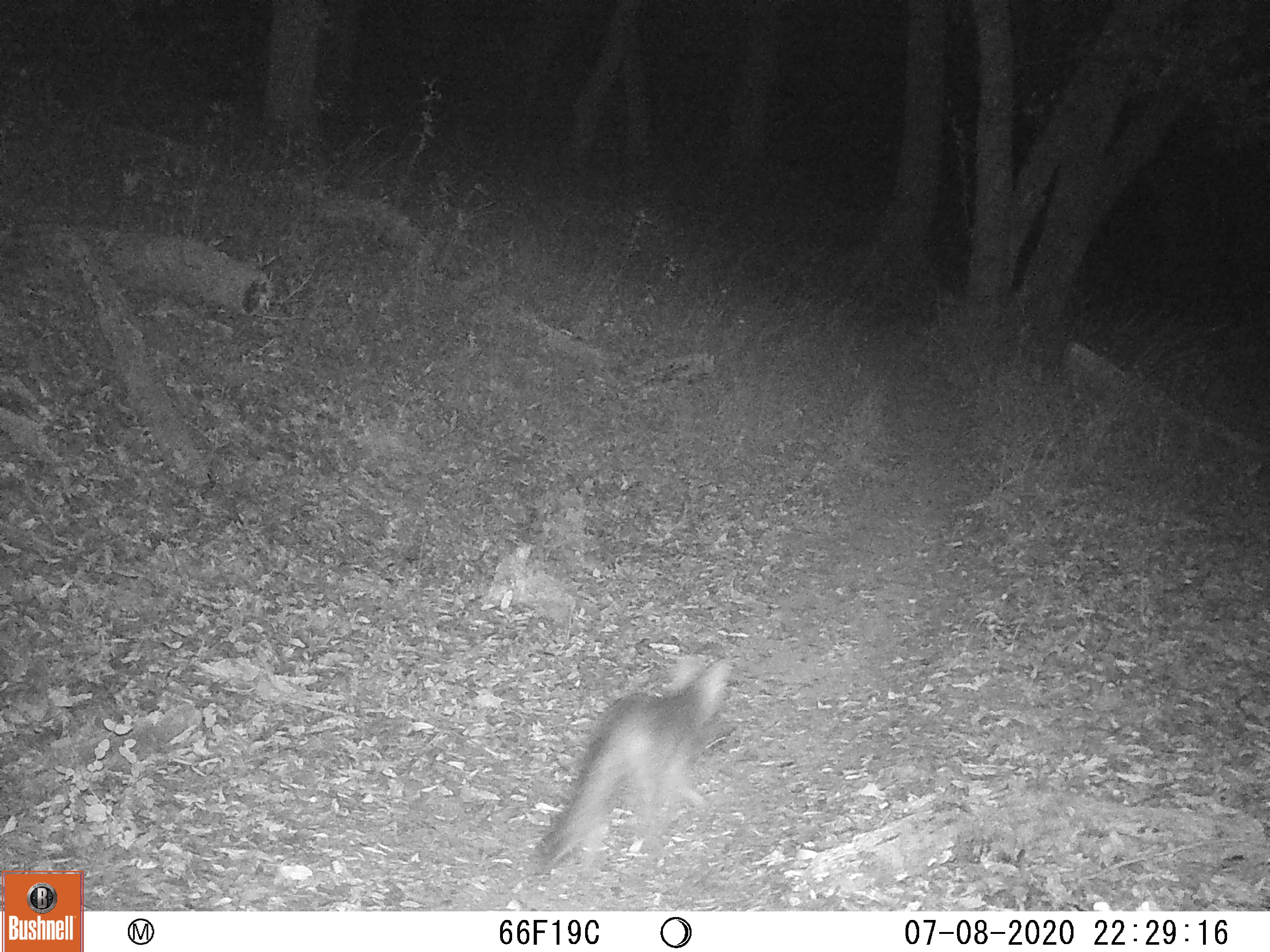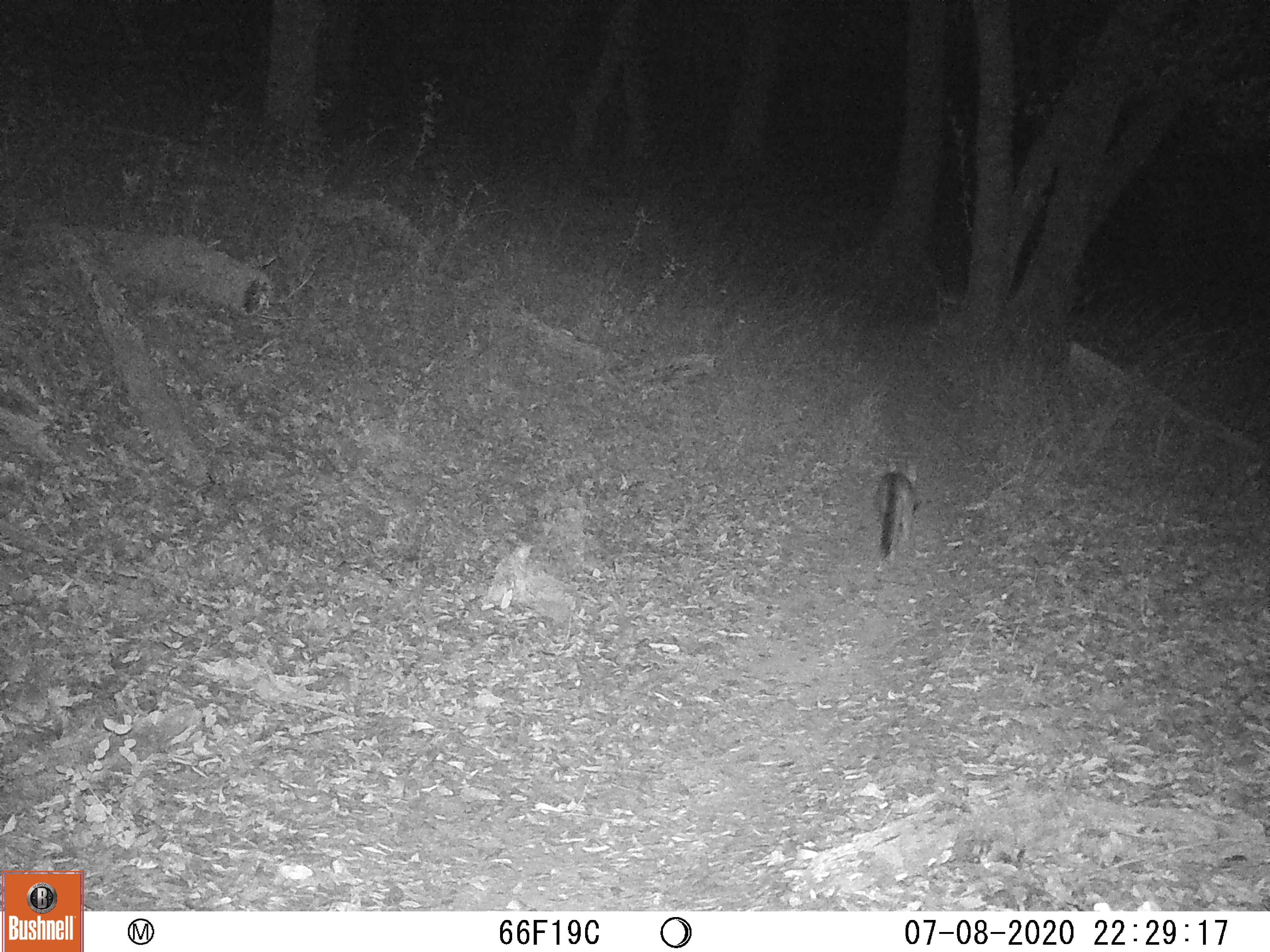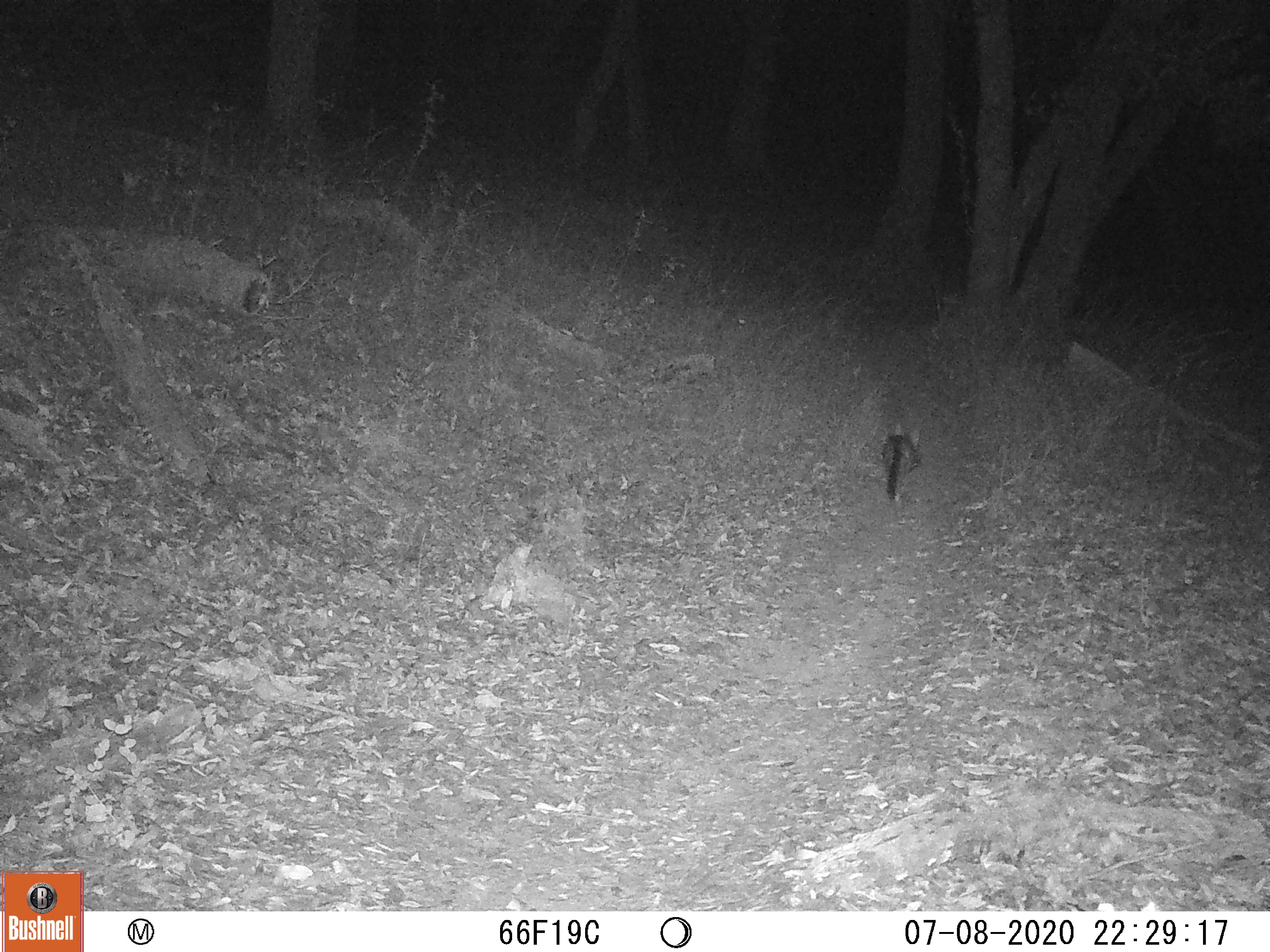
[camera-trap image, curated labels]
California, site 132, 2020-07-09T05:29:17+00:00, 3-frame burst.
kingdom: Animalia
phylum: Chordata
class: Mammalia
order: Carnivora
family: Canidae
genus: Urocyon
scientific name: Urocyon cinereoargenteus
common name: gray fox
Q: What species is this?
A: Gray fox (Urocyon cinereoargenteus).